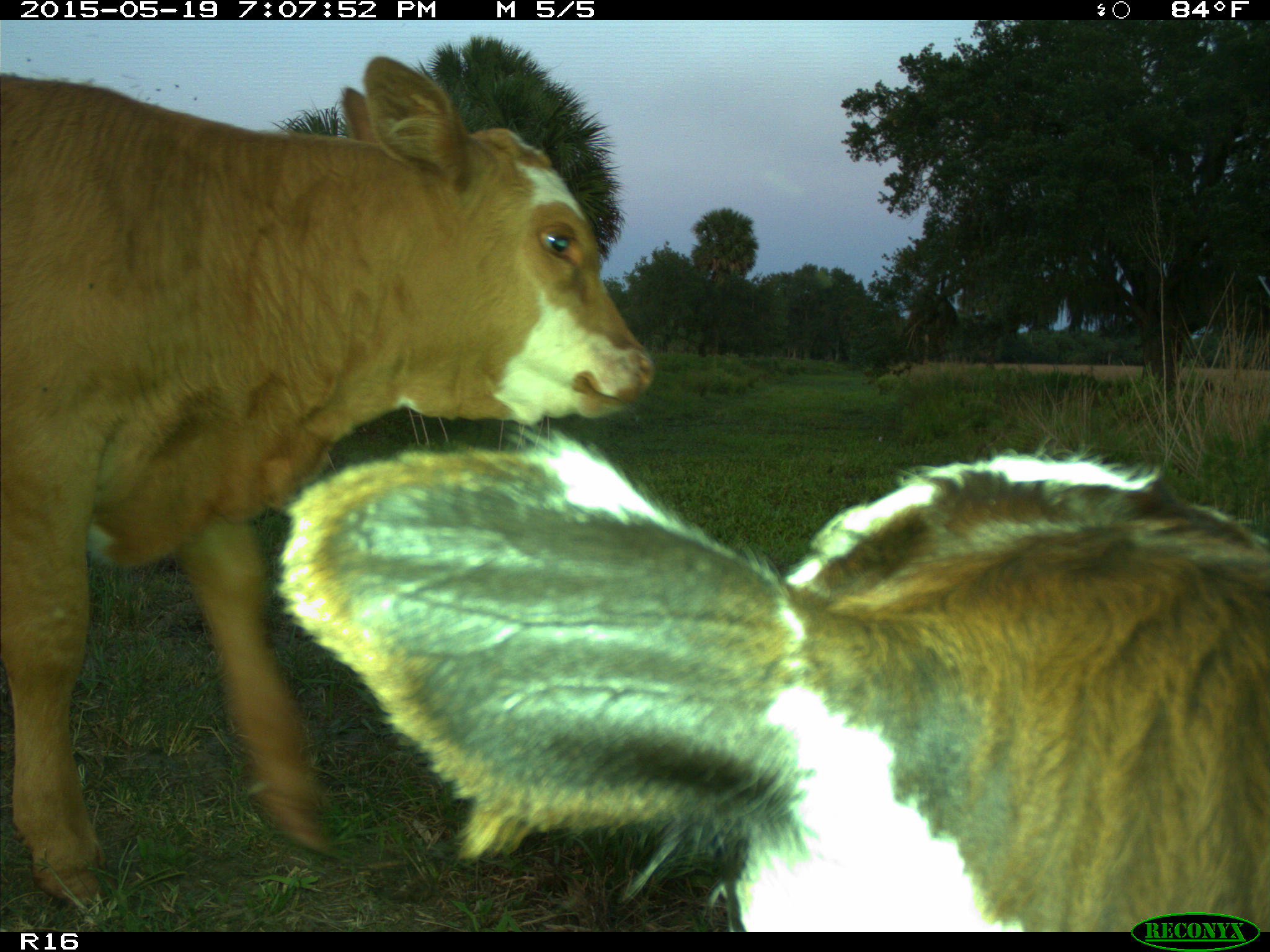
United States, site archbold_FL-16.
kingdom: Animalia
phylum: Chordata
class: Mammalia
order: Artiodactyla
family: Bovidae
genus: Bos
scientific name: Bos taurus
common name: domestic cow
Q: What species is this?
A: Bos taurus (domestic cow).